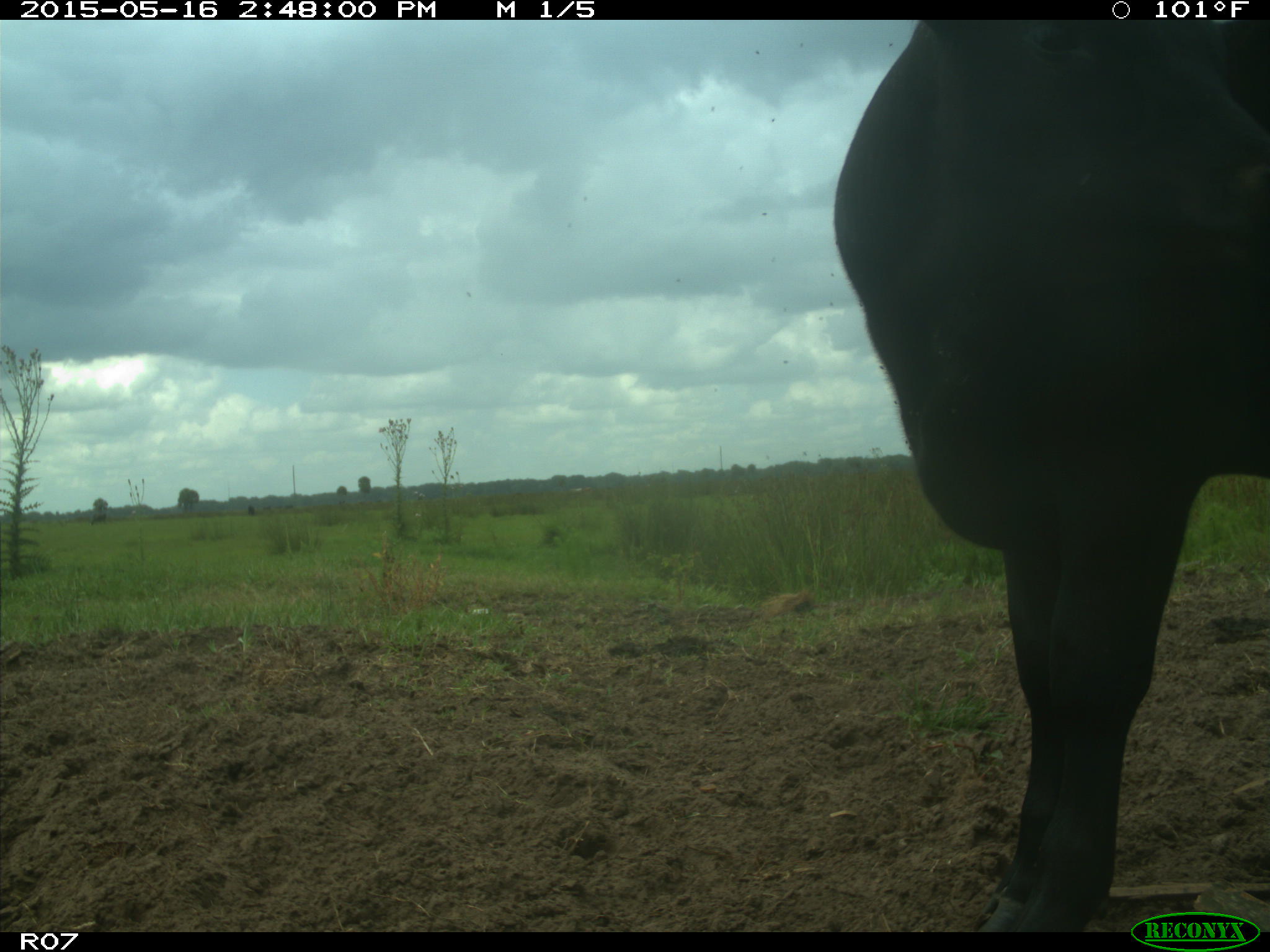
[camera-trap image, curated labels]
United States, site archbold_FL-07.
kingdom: Animalia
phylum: Chordata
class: Mammalia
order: Artiodactyla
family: Bovidae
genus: Bos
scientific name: Bos taurus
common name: domestic cow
Bos taurus (domestic cow).